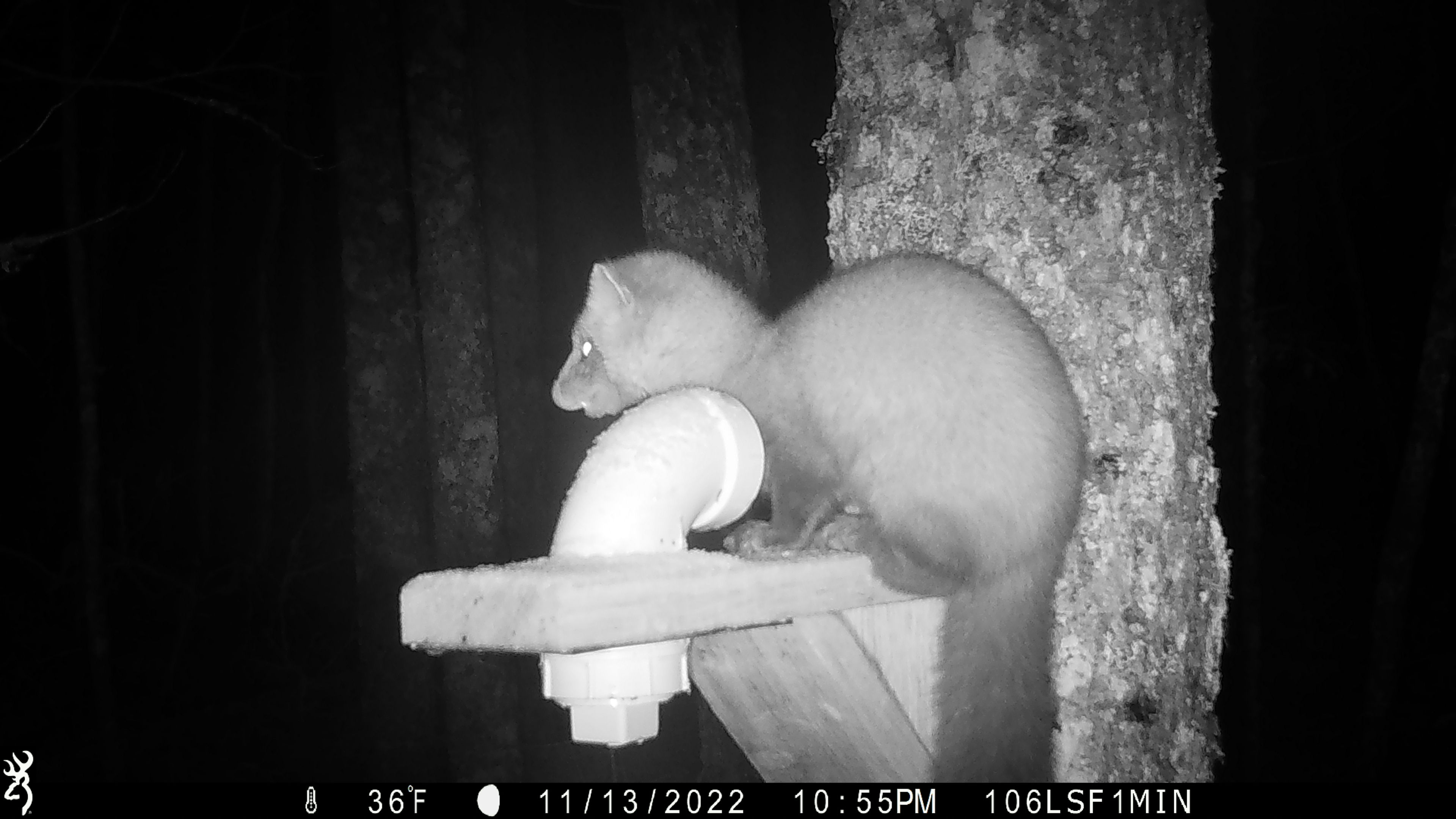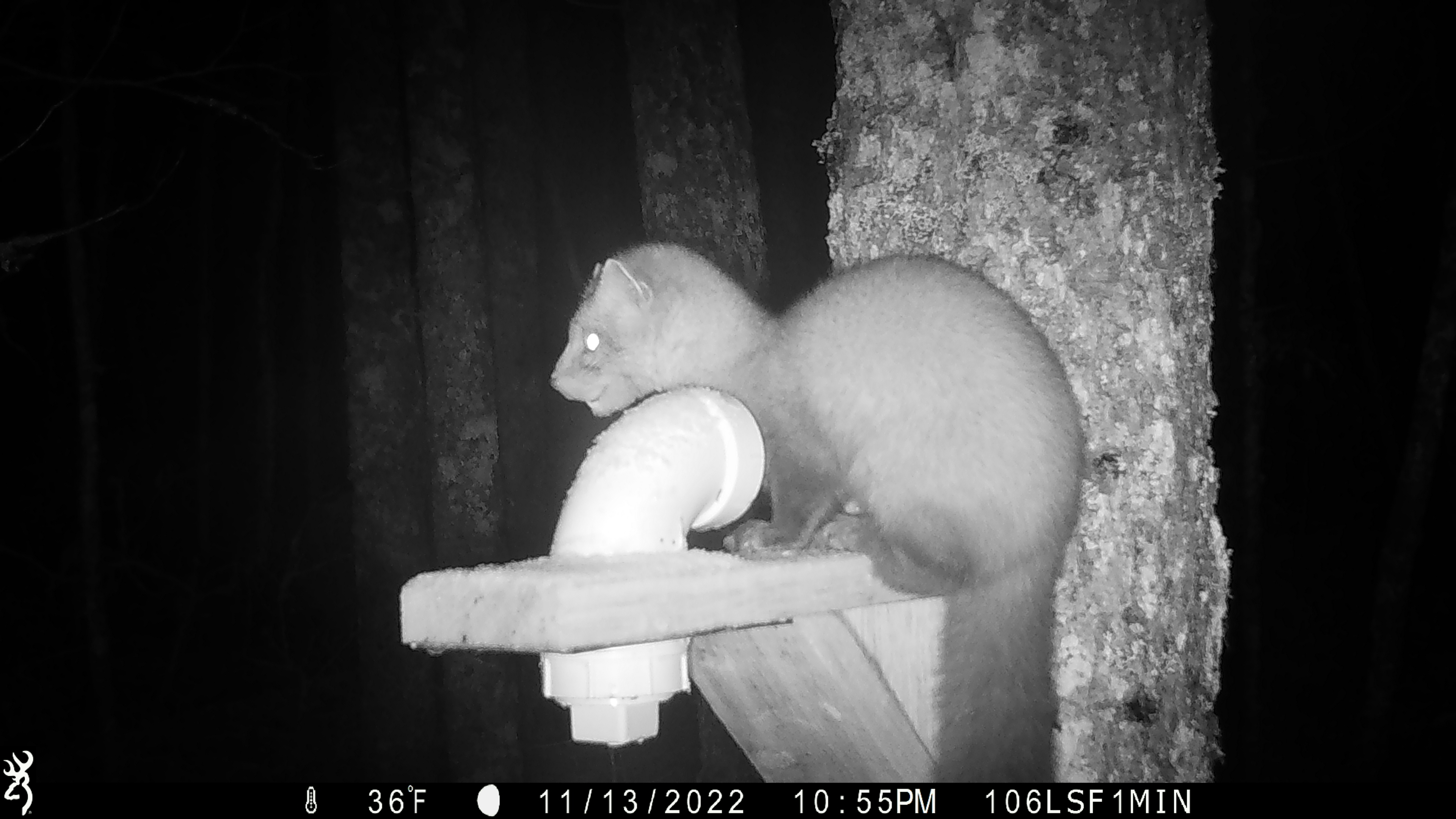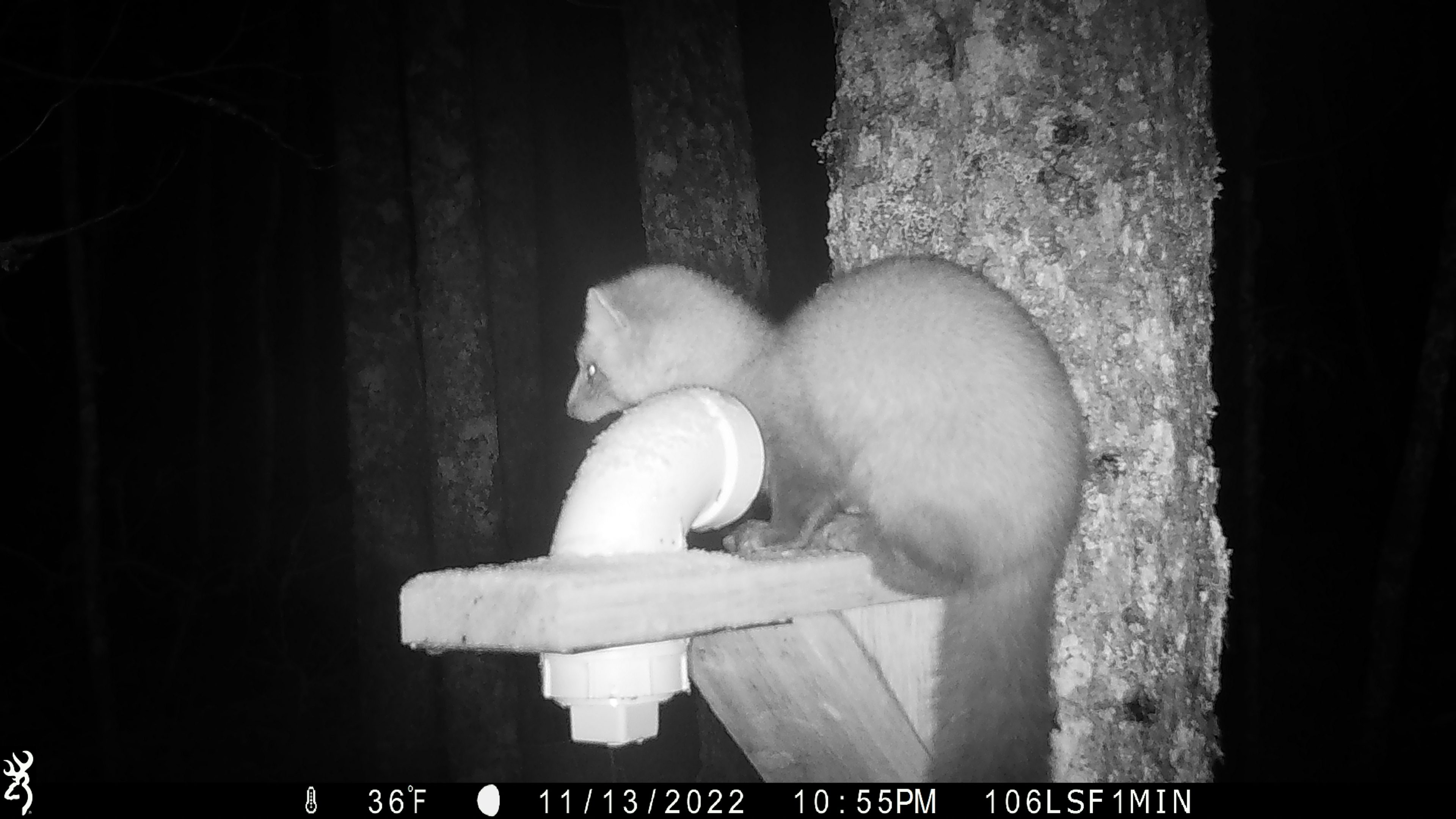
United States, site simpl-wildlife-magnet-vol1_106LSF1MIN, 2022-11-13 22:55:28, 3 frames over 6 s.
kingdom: Animalia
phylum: Chordata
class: Mammalia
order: Carnivora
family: Mustelidae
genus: Martes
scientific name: Martes americana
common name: american marten